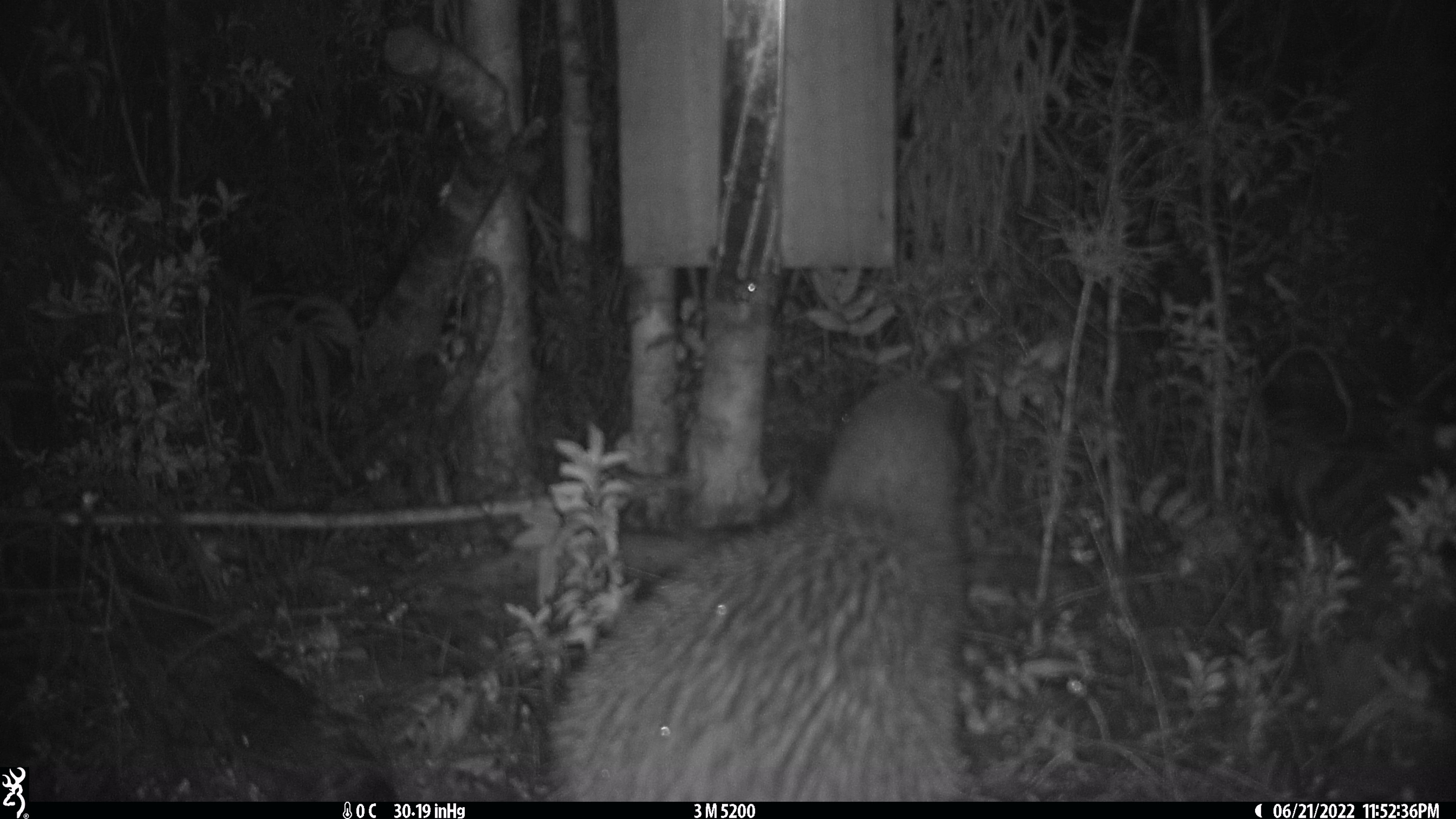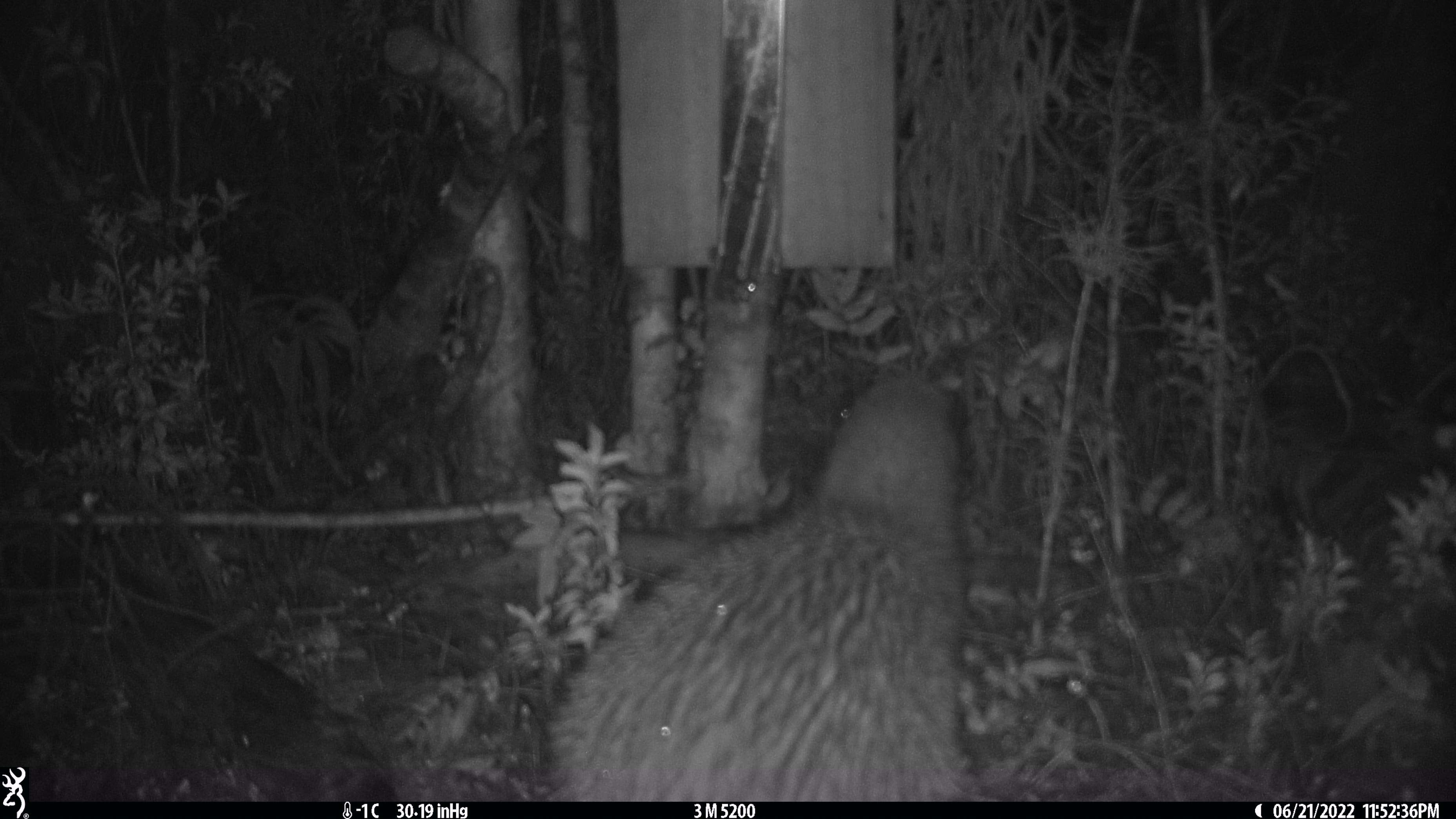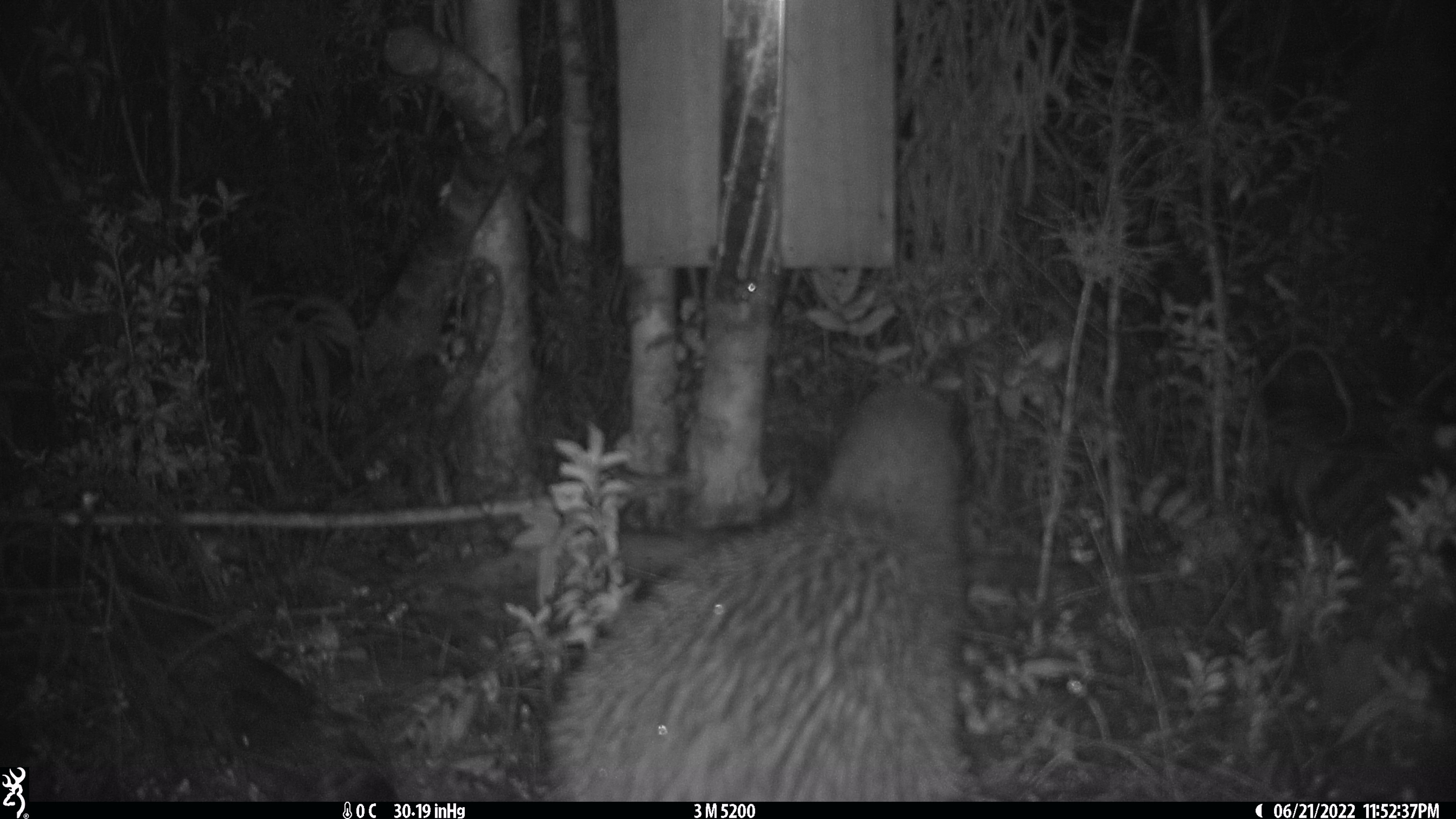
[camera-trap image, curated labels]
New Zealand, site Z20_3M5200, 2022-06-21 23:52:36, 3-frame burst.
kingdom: Animalia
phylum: Chordata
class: Aves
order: Apterygiformes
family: Apterygidae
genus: Apteryx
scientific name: Apteryx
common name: kiwi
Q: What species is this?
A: Kiwi (Apteryx).